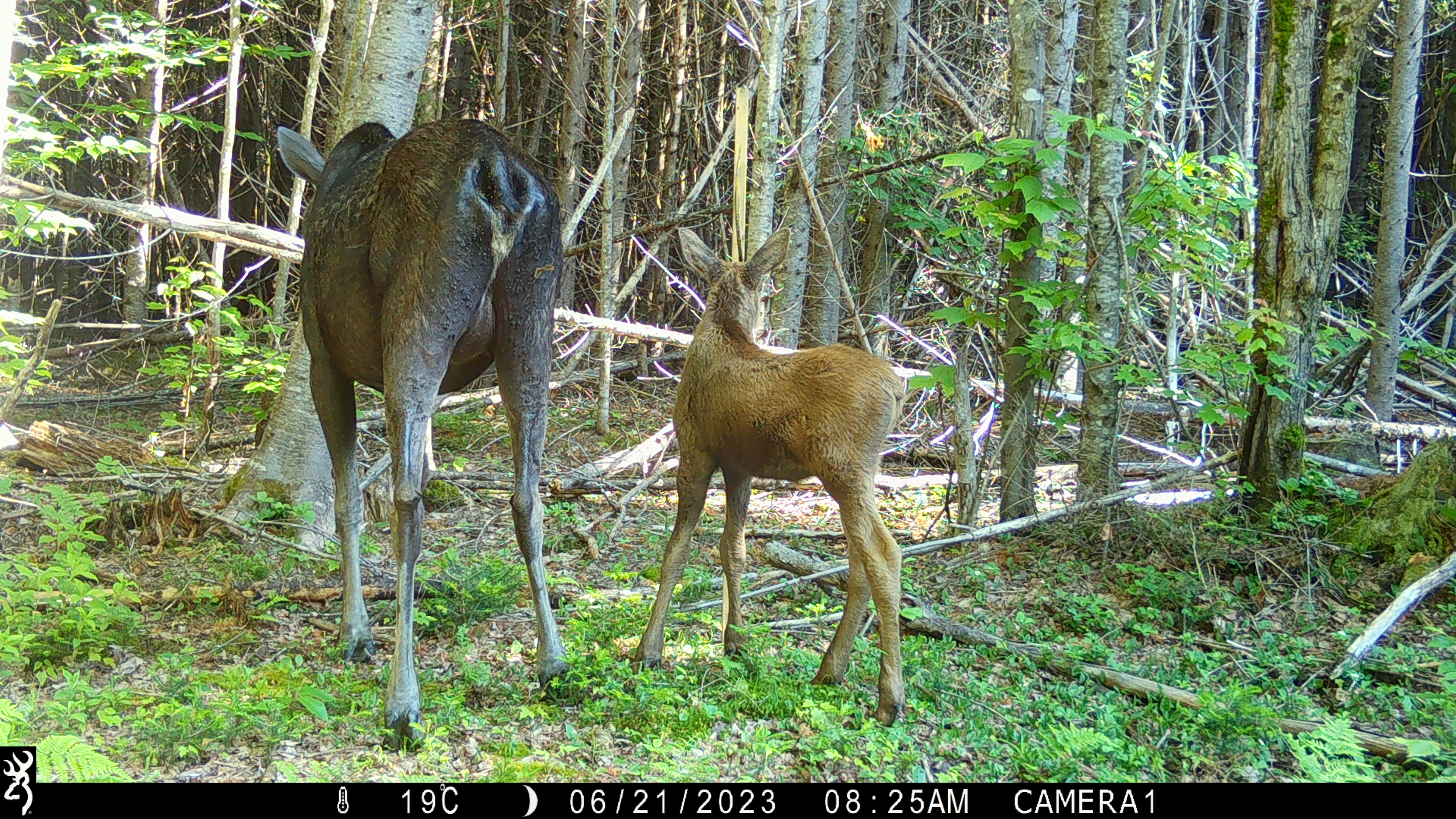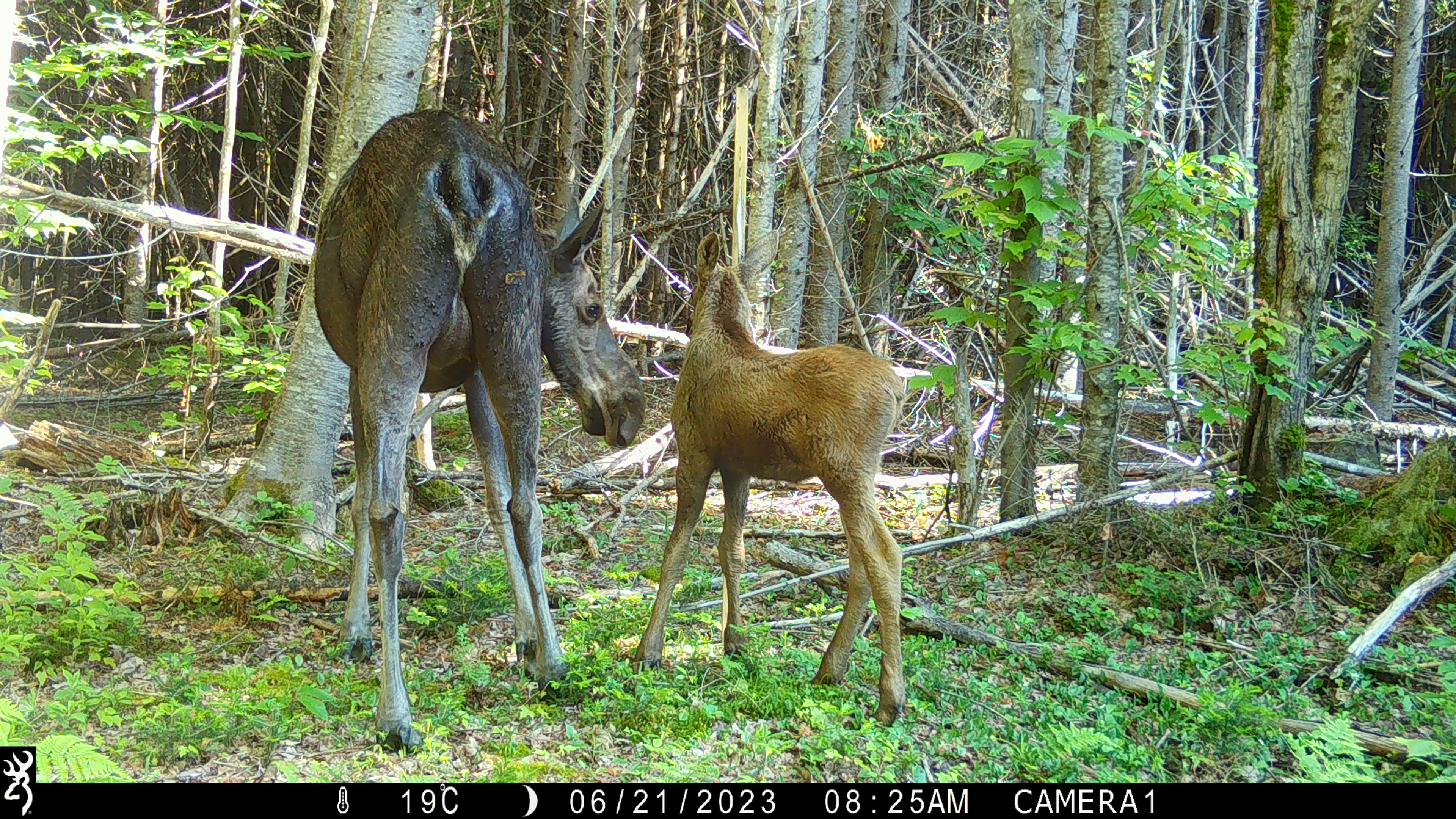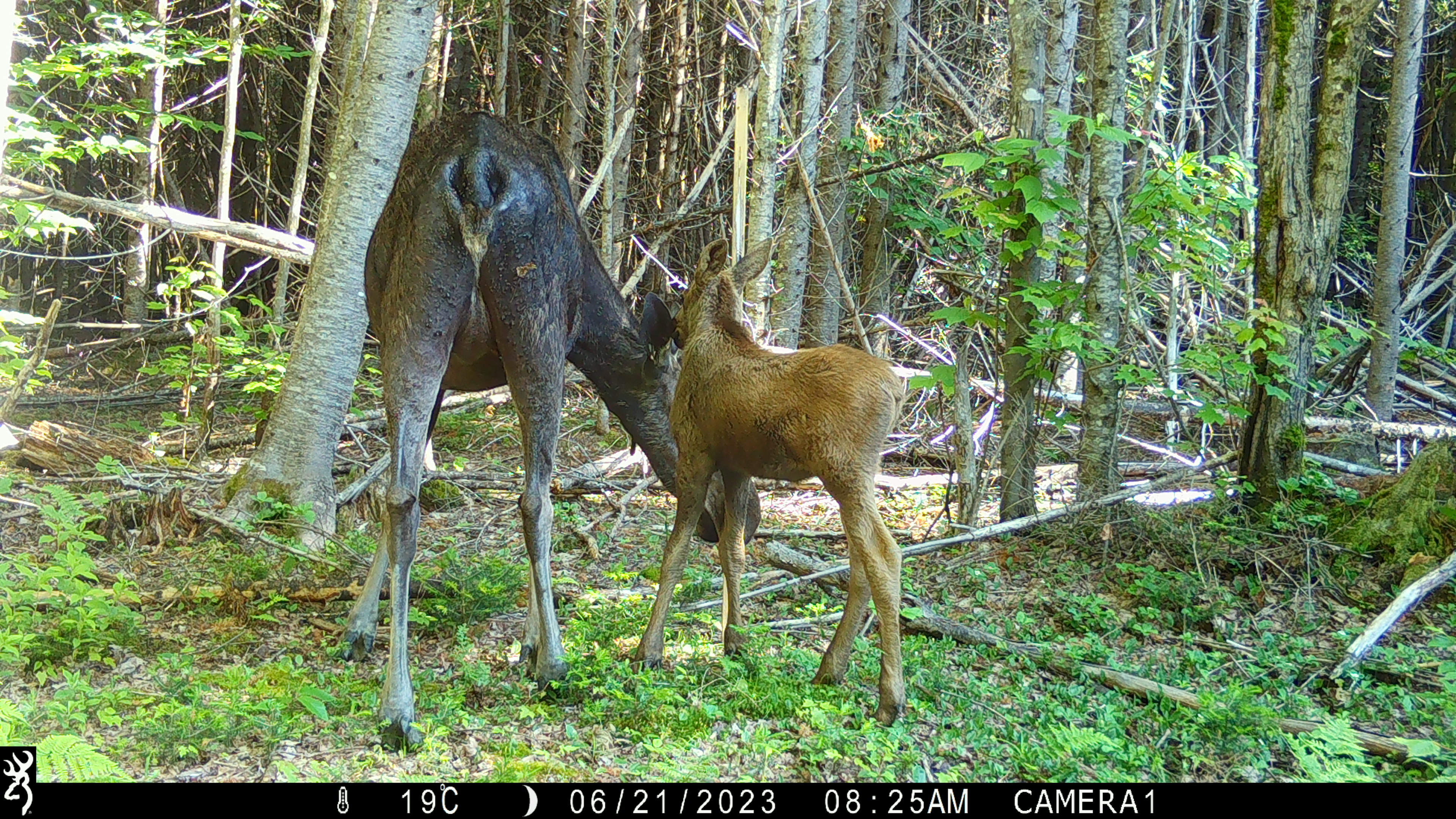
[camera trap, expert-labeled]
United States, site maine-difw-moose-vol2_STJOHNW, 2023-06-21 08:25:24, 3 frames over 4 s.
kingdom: Animalia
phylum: Chordata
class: Mammalia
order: Artiodactyla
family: Cervidae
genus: Alces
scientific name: Alces alces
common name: moose